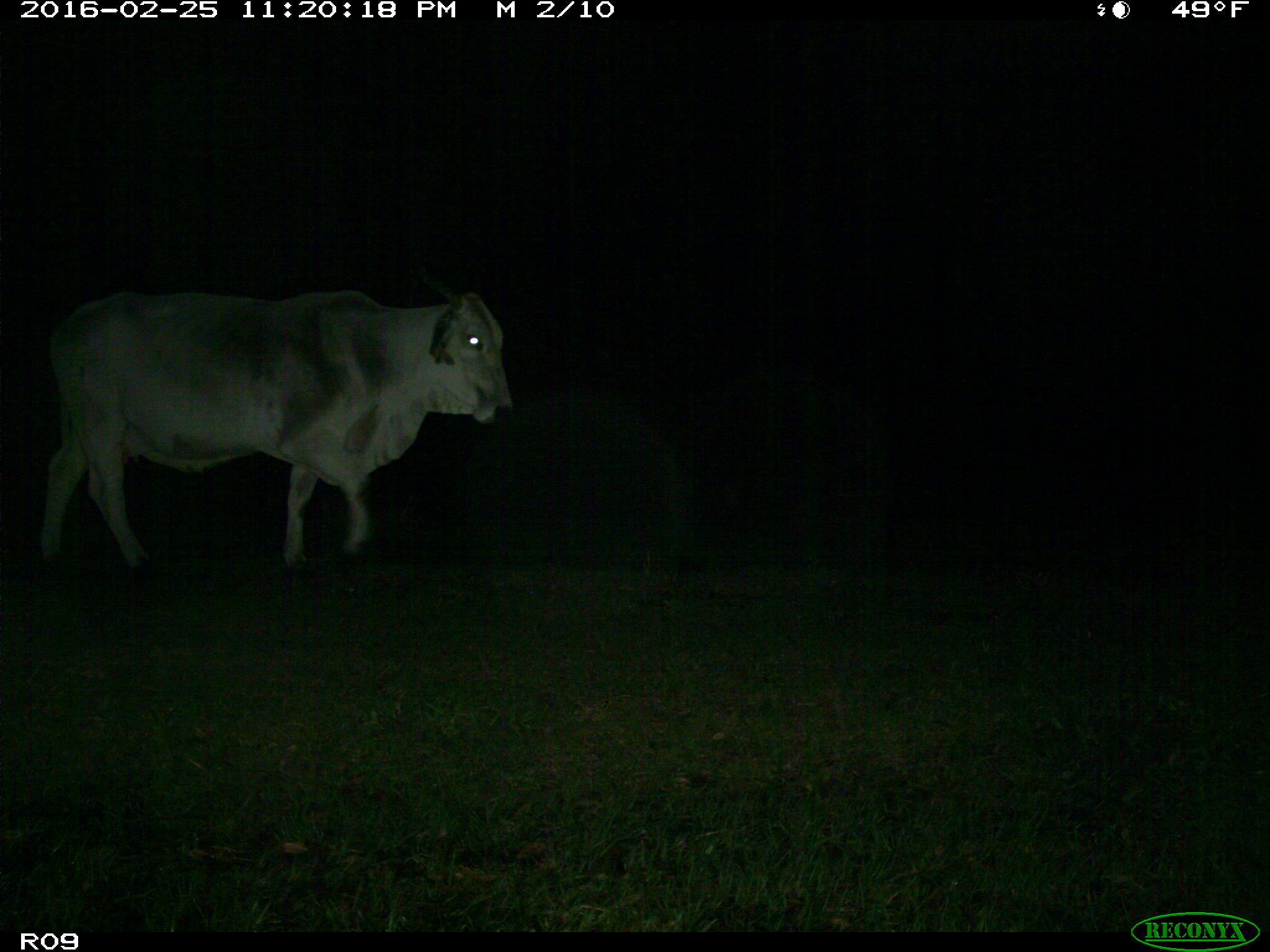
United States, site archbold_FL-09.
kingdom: Animalia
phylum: Chordata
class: Mammalia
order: Artiodactyla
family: Bovidae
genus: Bos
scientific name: Bos taurus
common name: domestic cow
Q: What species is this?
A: Bos taurus (domestic cow).